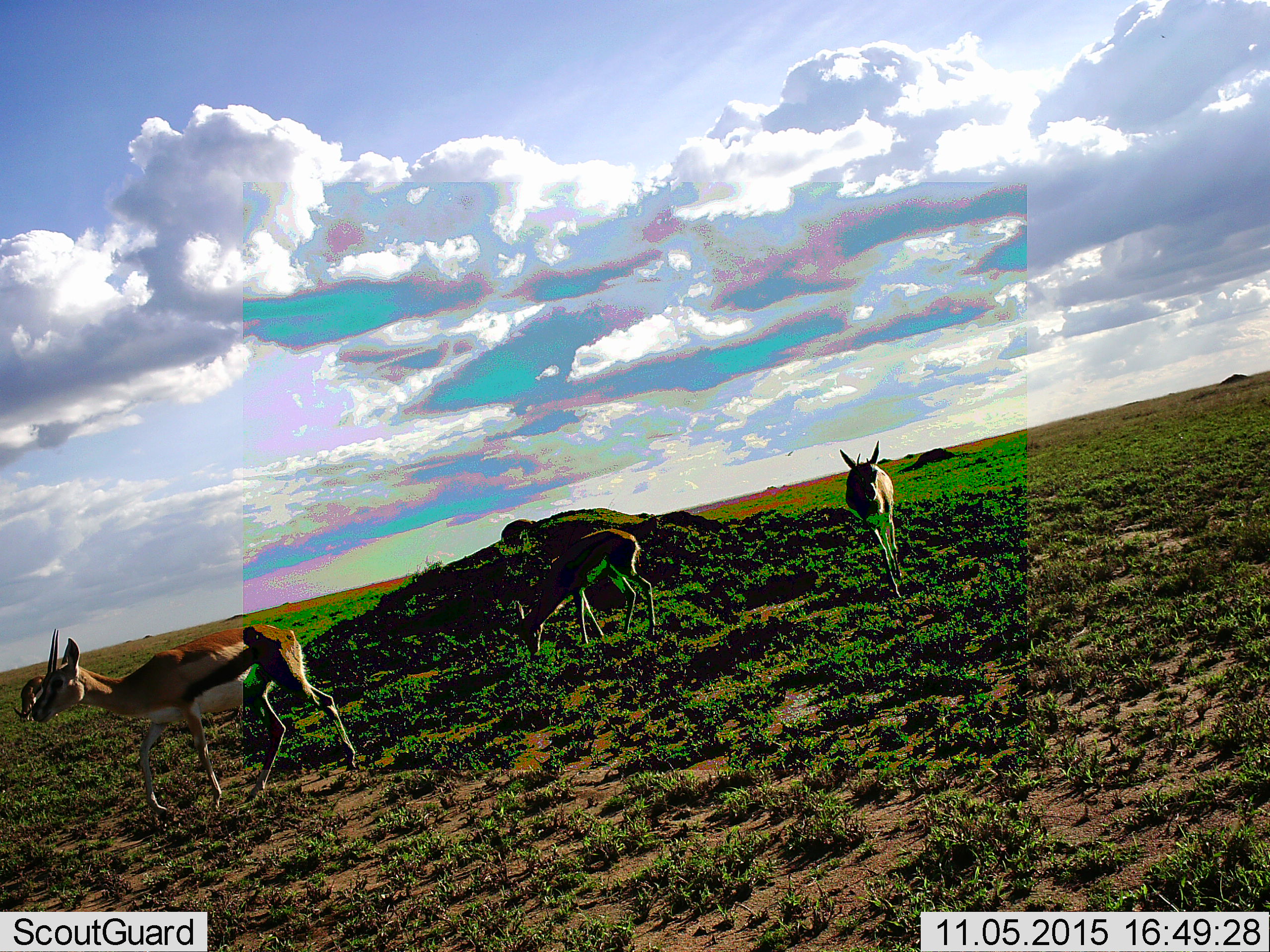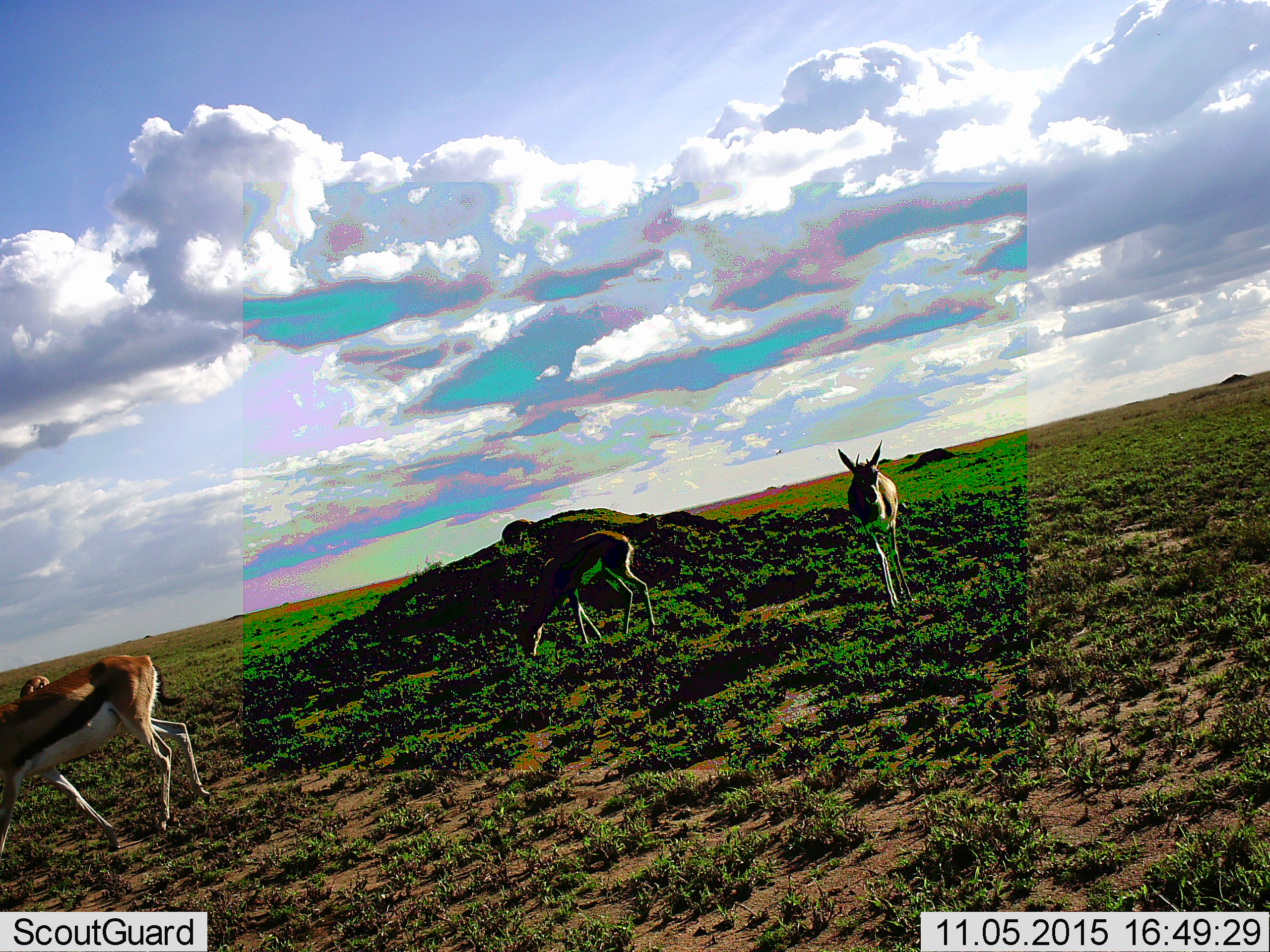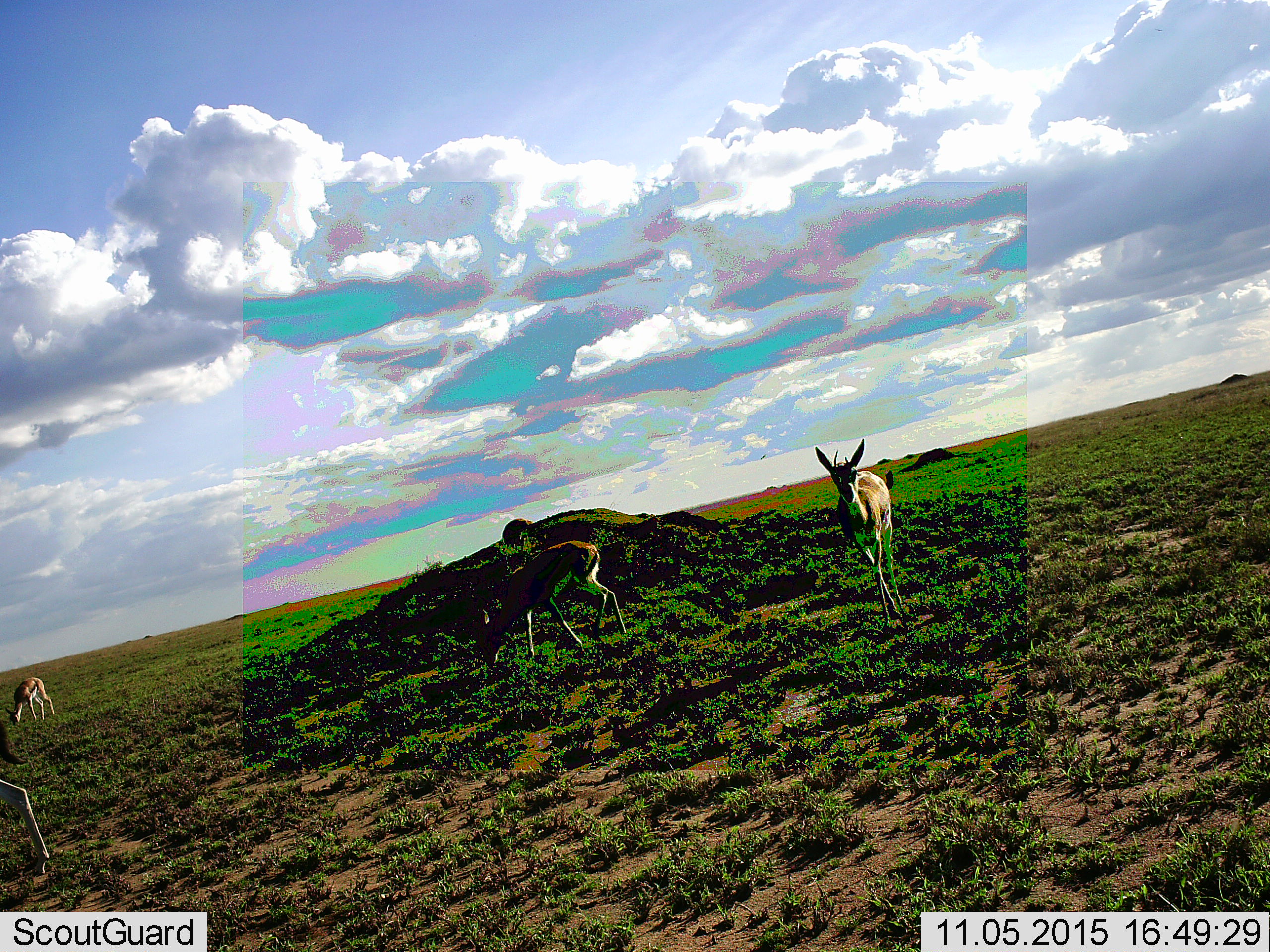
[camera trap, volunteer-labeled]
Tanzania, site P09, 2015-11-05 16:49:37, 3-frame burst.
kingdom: Animalia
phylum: Chordata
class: Mammalia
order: Artiodactyla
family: Bovidae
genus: Eudorcas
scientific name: Eudorcas thomsonii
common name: thomson's gazelle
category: gazellethomsons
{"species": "gazellethomsons (thomson's gazelle) (Eudorcas thomsonii)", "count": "4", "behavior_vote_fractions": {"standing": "43%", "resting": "0%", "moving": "86%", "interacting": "0%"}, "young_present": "0%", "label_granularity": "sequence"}